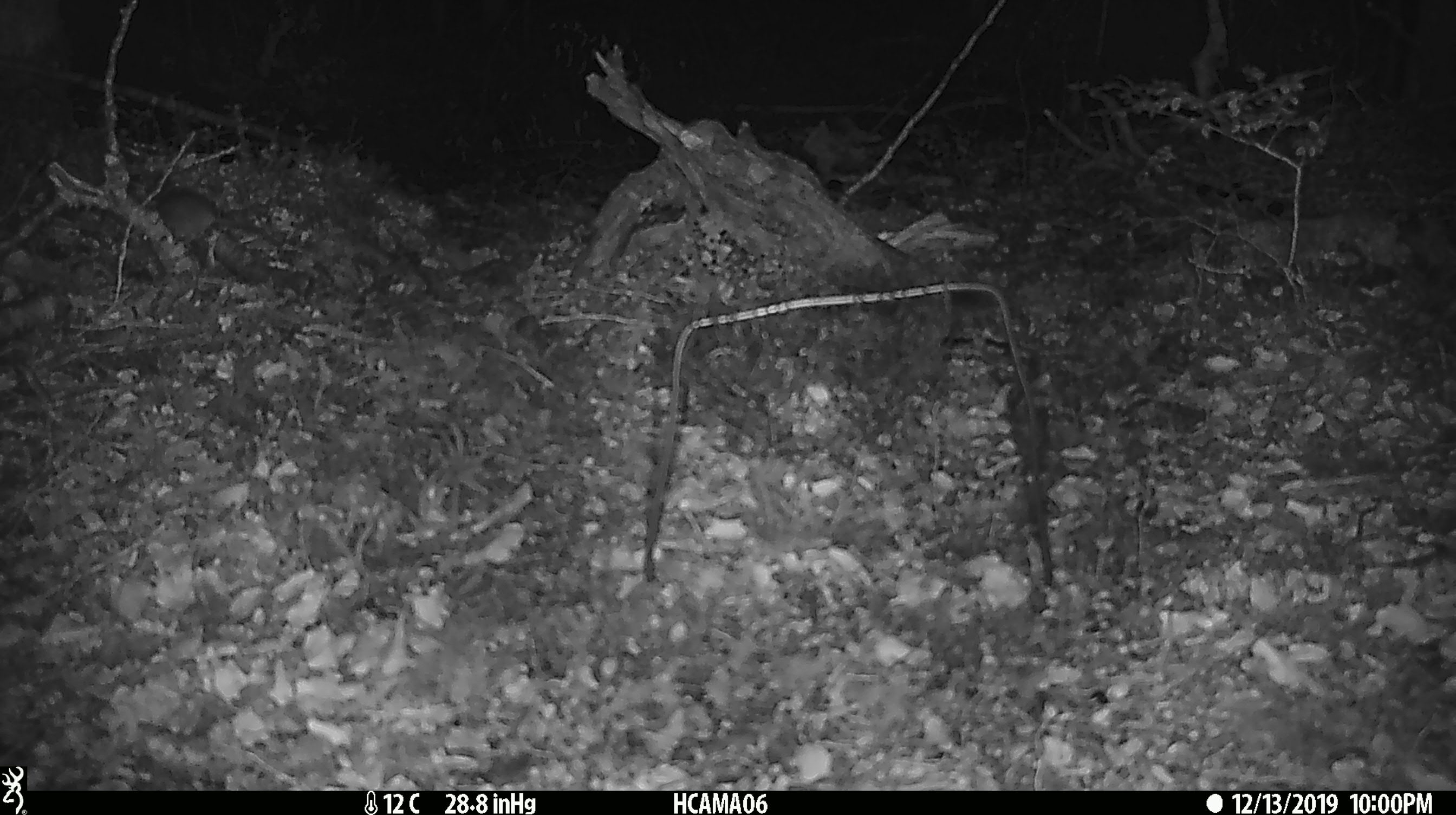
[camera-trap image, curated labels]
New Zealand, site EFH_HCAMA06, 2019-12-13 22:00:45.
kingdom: Animalia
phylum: Chordata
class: Mammalia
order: Rodentia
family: Muridae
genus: Mus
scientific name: Mus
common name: mouse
Mouse (Mus).